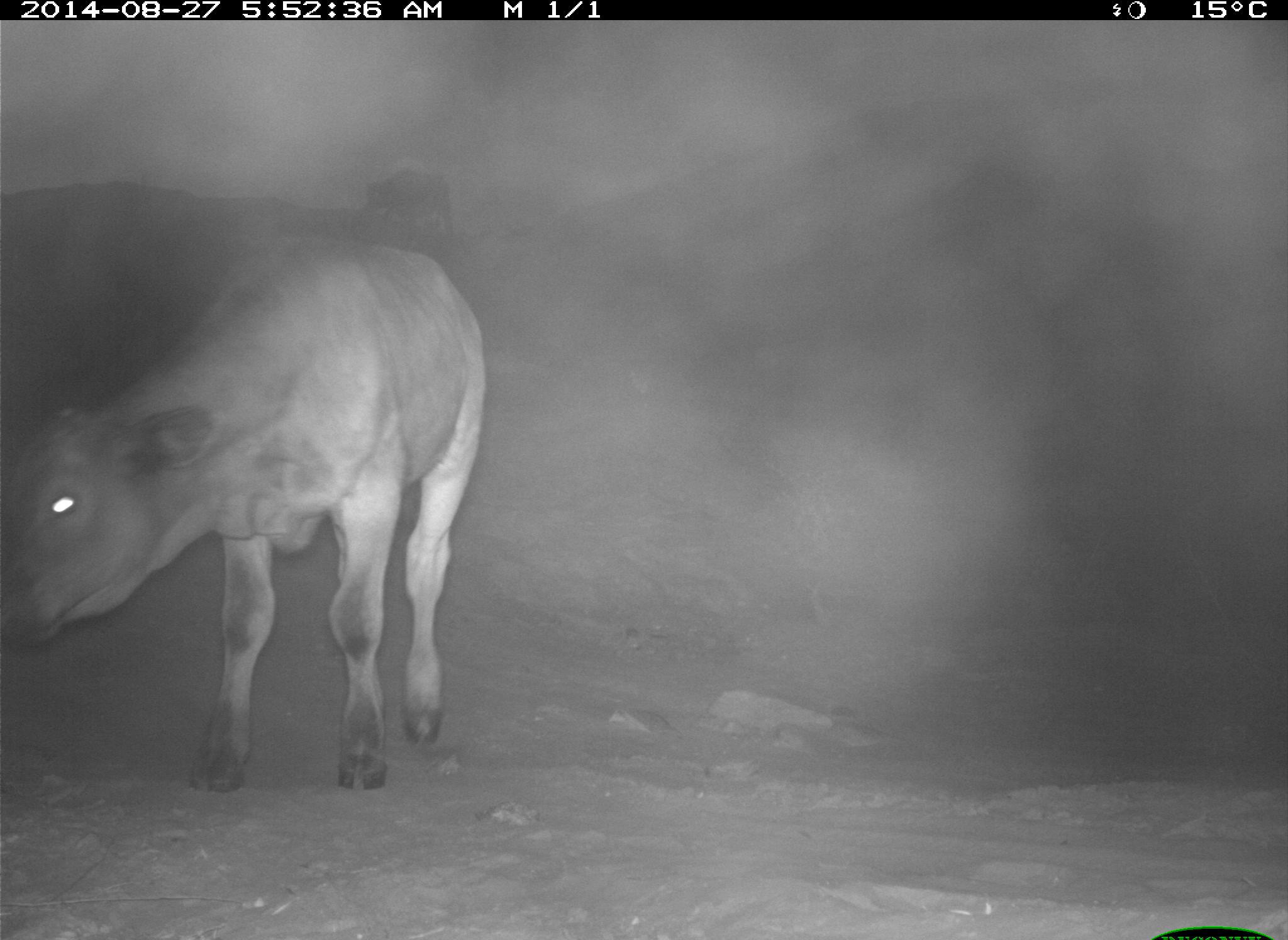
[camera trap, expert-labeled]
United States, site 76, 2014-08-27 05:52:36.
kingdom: Animalia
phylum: Chordata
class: Mammalia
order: Artiodactyla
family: Bovidae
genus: Bos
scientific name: Bos taurus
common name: cow